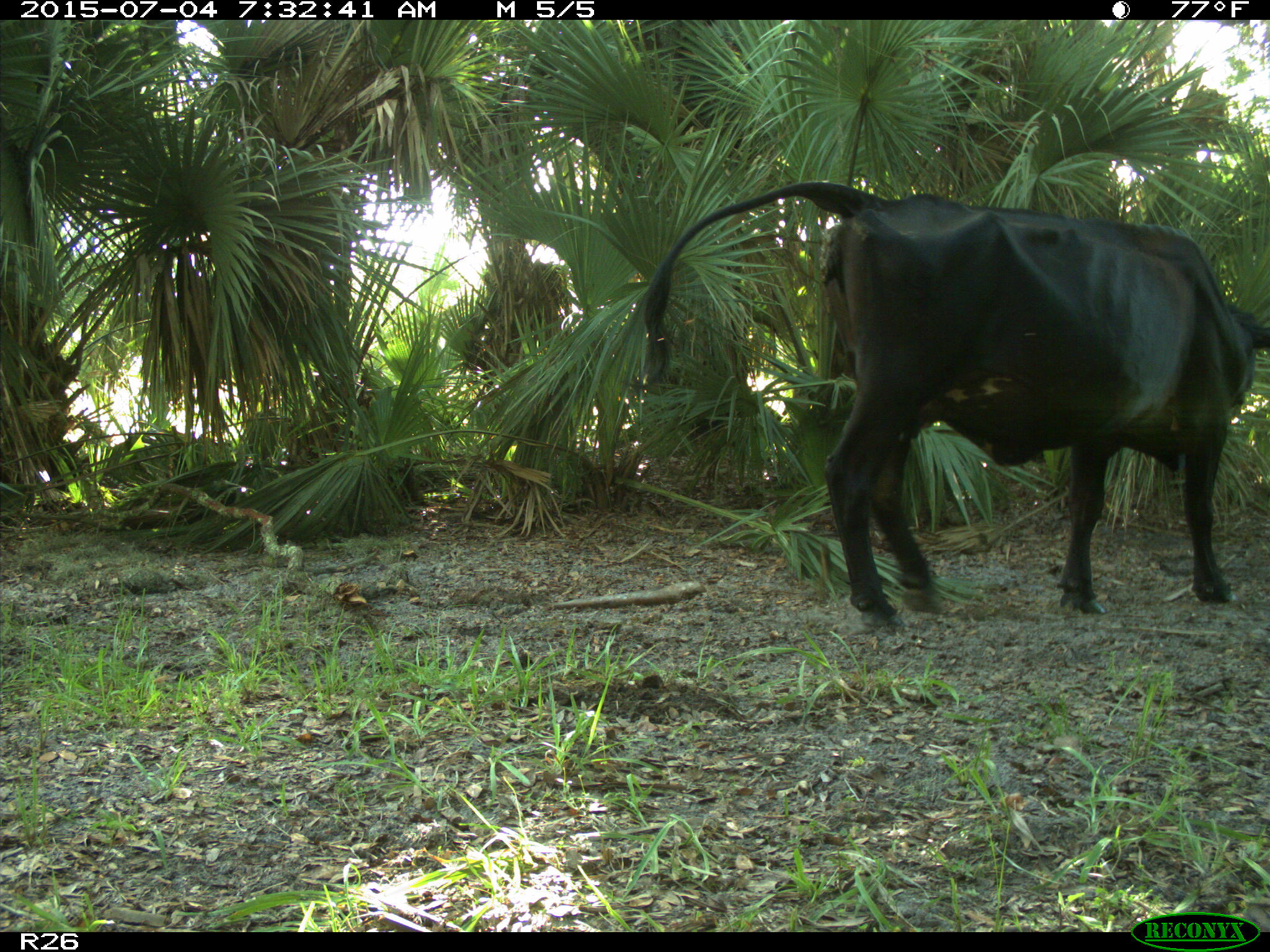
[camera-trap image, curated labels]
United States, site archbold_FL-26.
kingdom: Animalia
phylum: Chordata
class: Mammalia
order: Artiodactyla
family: Bovidae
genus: Bos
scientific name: Bos taurus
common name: domestic cow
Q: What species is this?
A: Bos taurus (domestic cow).